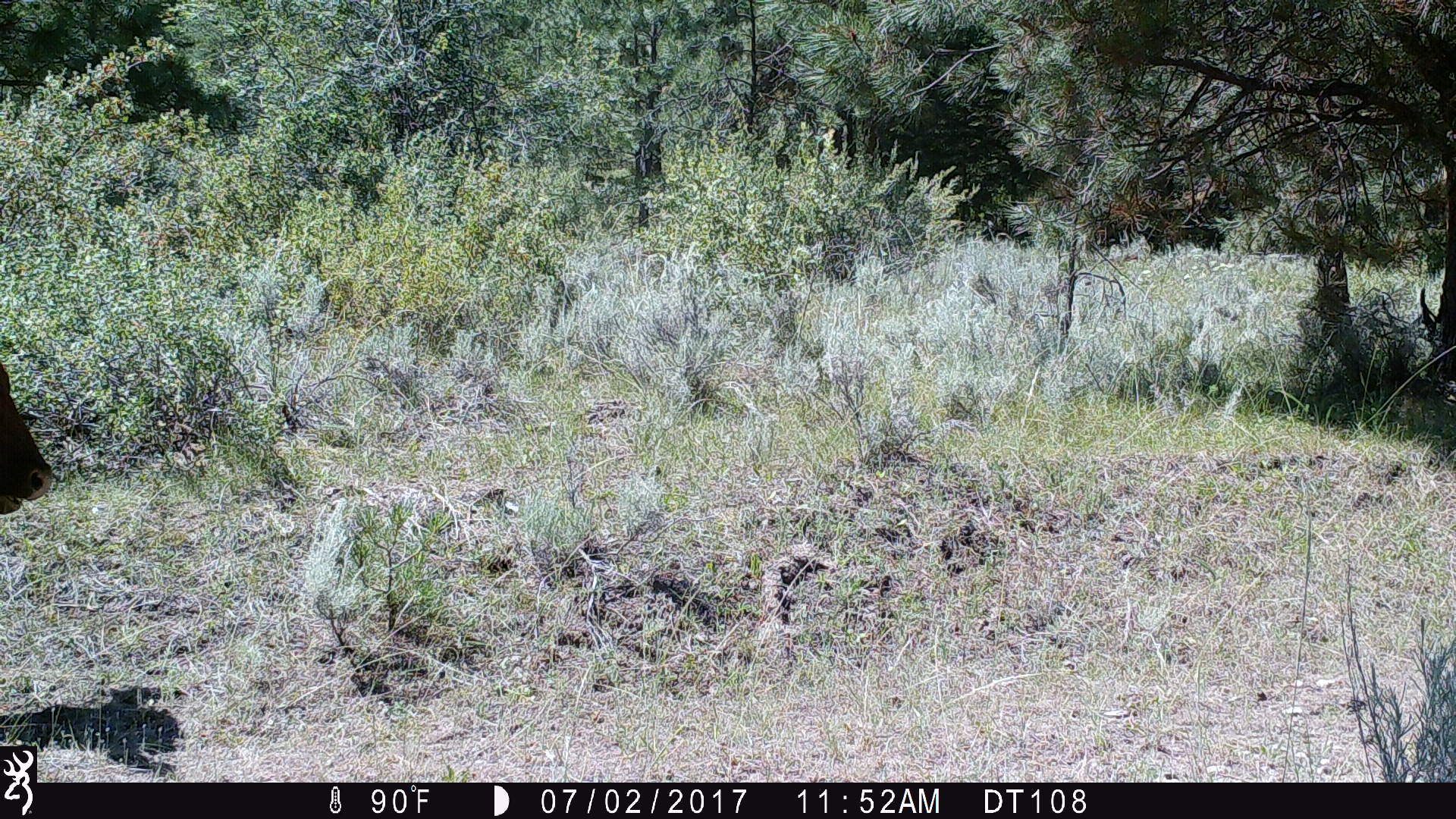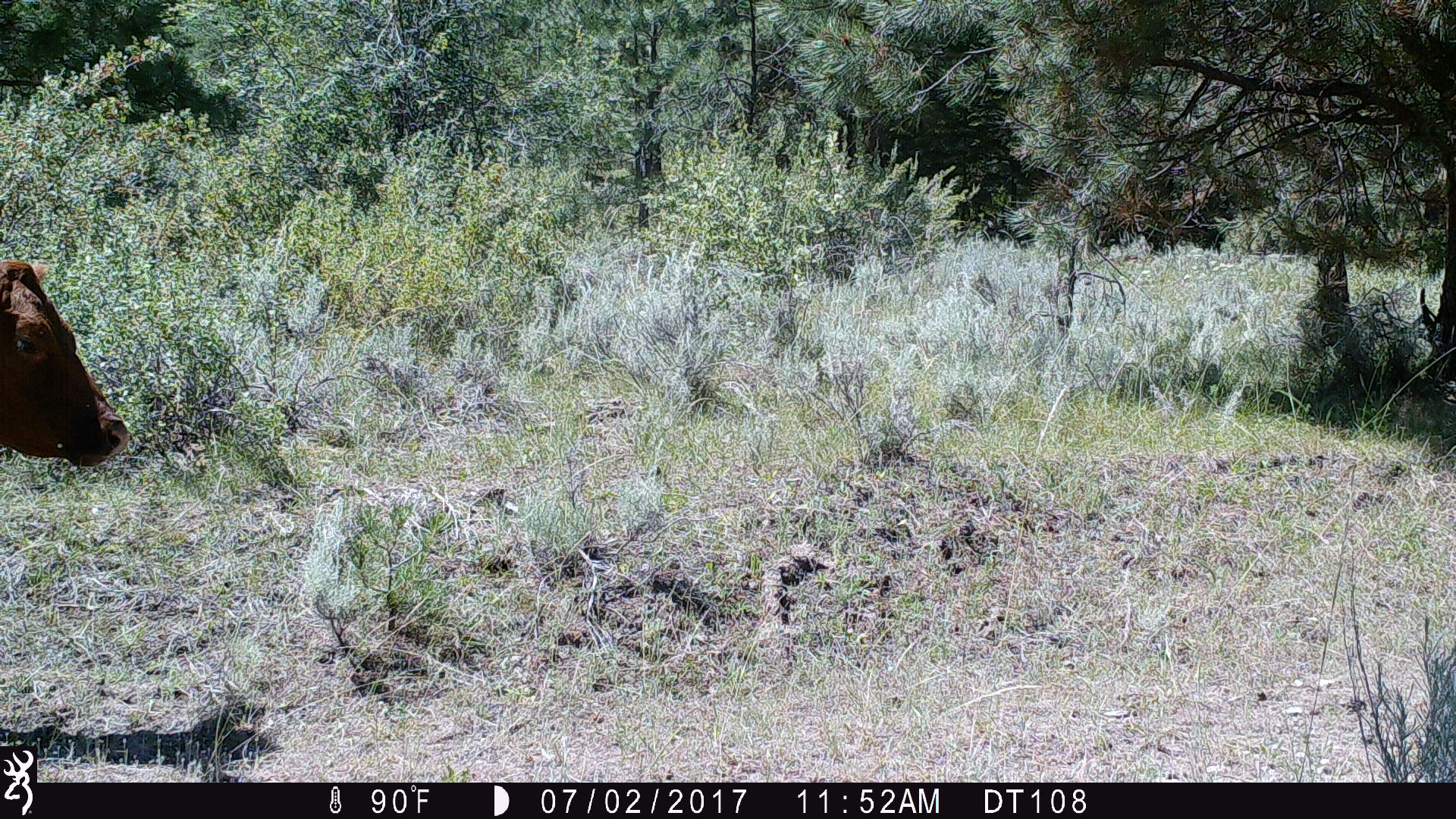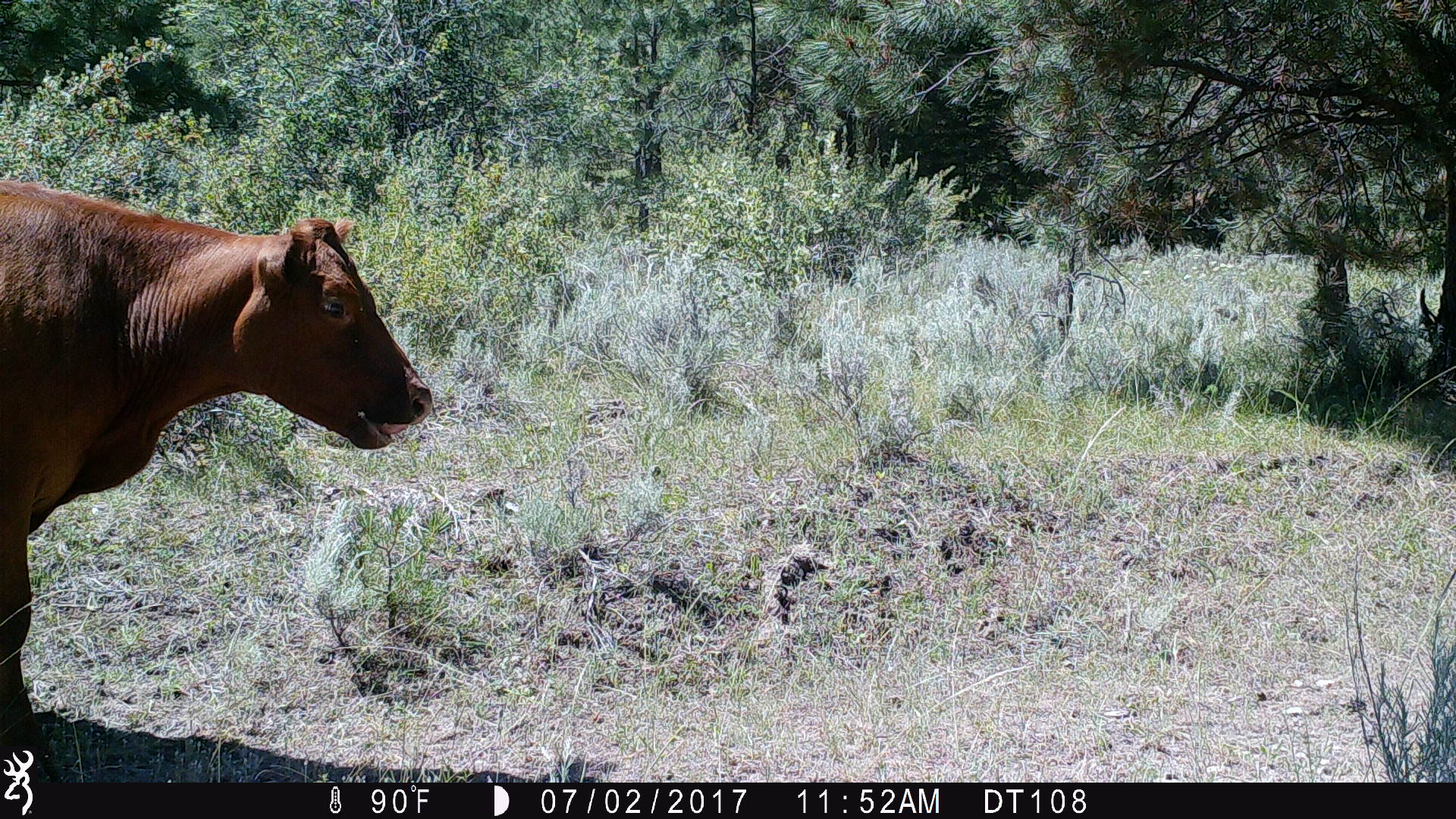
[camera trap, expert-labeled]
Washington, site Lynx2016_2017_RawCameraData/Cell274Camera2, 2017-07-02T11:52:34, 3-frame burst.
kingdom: Animalia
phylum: Chordata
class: Mammalia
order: Artiodactyla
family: Bovidae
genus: Bos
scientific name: Bos taurus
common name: domestic cattle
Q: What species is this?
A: Domestic cattle (Bos taurus).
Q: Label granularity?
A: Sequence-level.